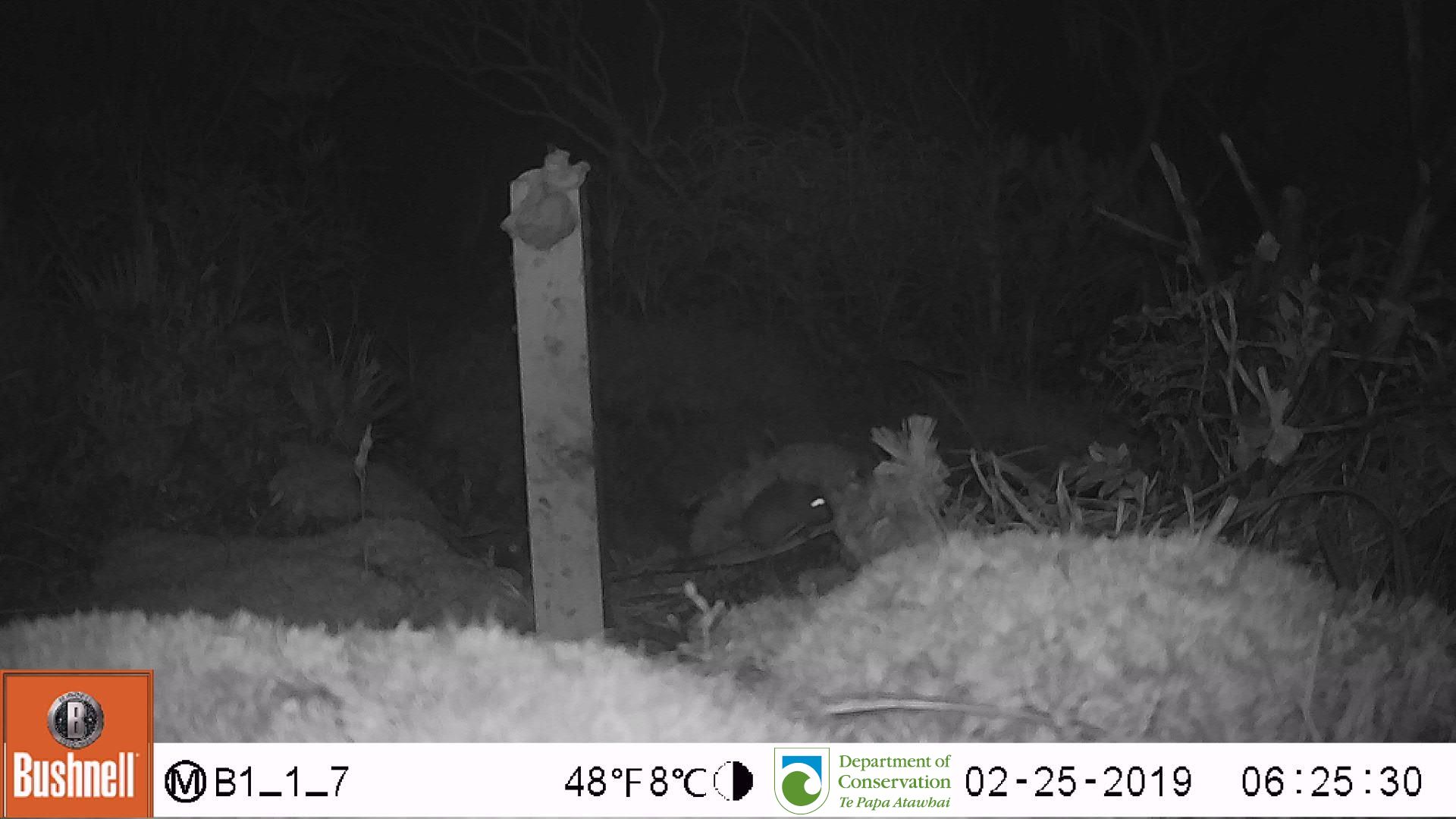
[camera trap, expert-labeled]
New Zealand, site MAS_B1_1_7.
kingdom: Animalia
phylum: Chordata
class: Mammalia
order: Rodentia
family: Muridae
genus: Mus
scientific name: Mus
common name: mouse